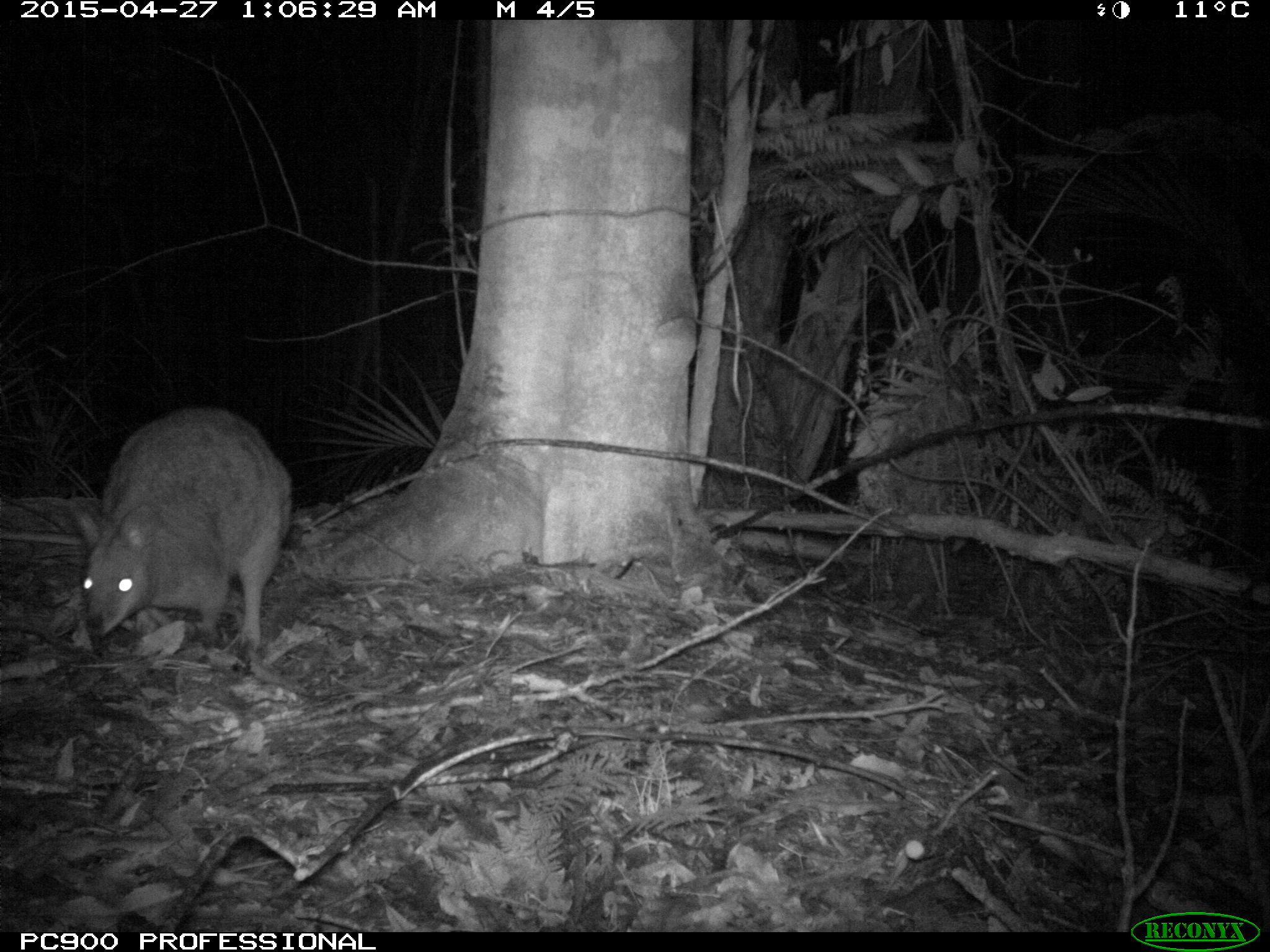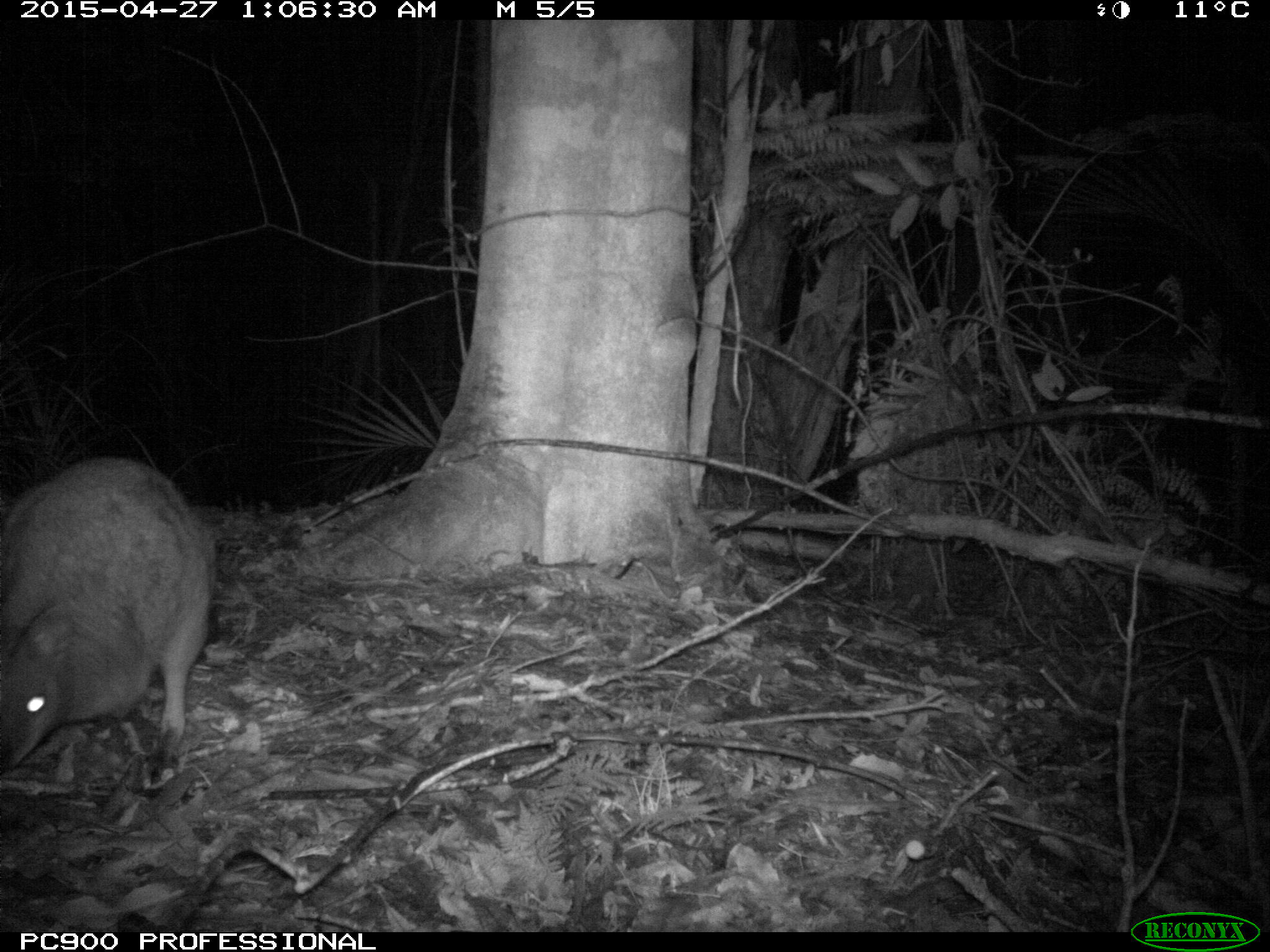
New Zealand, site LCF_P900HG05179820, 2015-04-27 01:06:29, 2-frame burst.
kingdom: Animalia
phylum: Chordata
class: Mammalia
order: Diprotodontia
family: Macropodidae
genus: Notamacropus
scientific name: Notamacropus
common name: wallaby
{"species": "wallaby (Notamacropus)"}